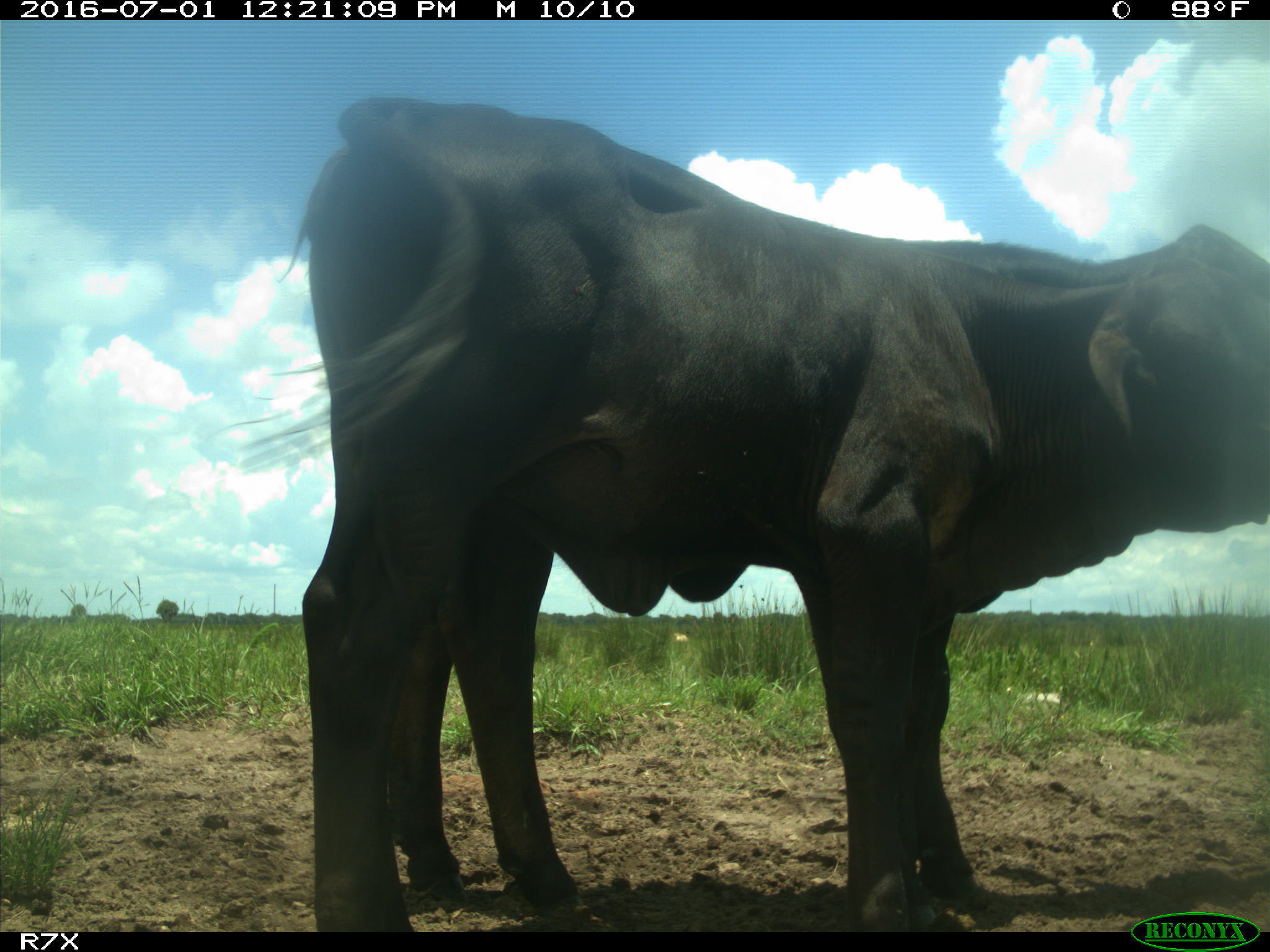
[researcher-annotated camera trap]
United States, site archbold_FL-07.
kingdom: Animalia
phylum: Chordata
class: Mammalia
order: Artiodactyla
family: Bovidae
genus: Bos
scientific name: Bos taurus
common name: domestic cow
Bos taurus (domestic cow).